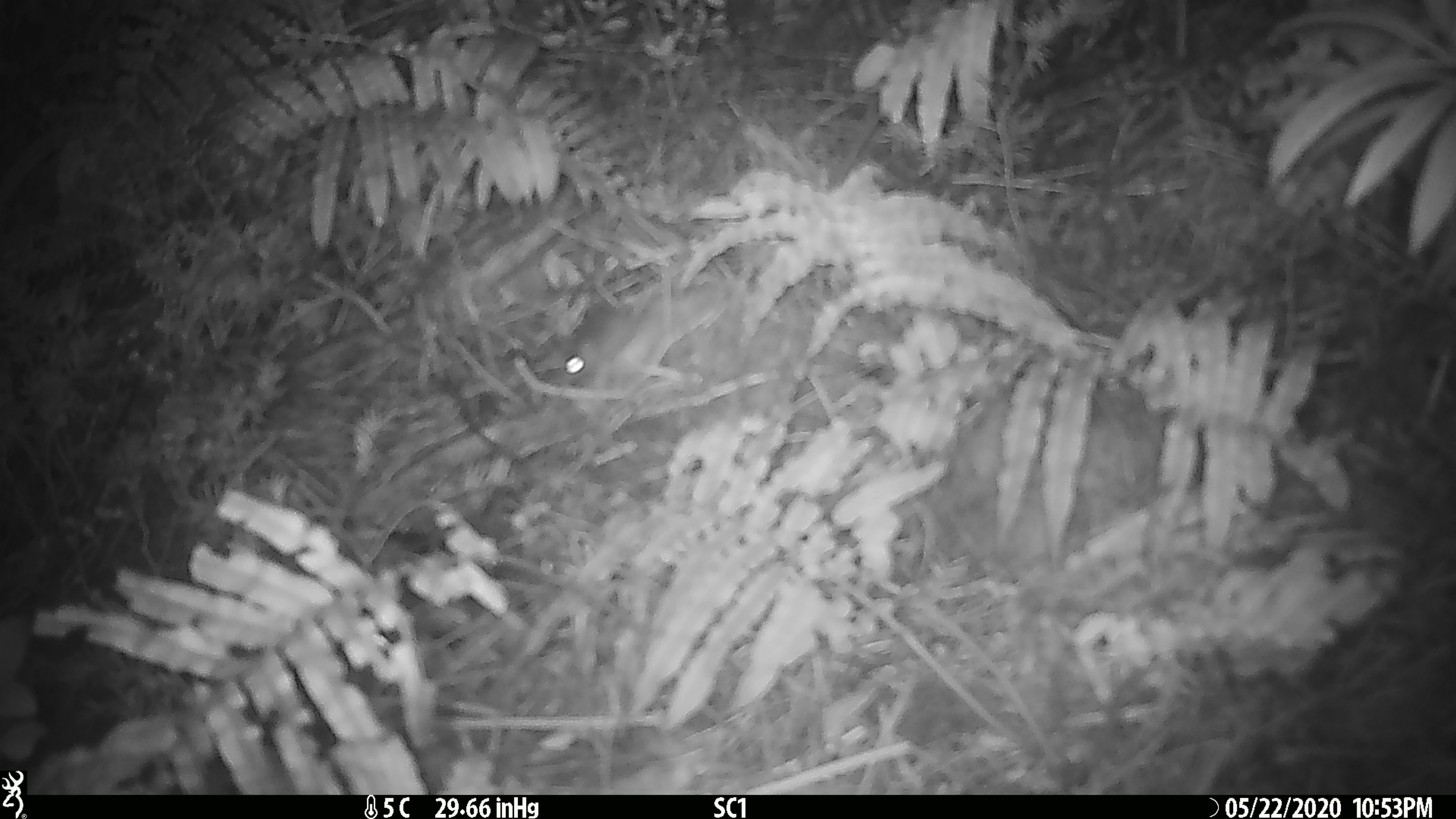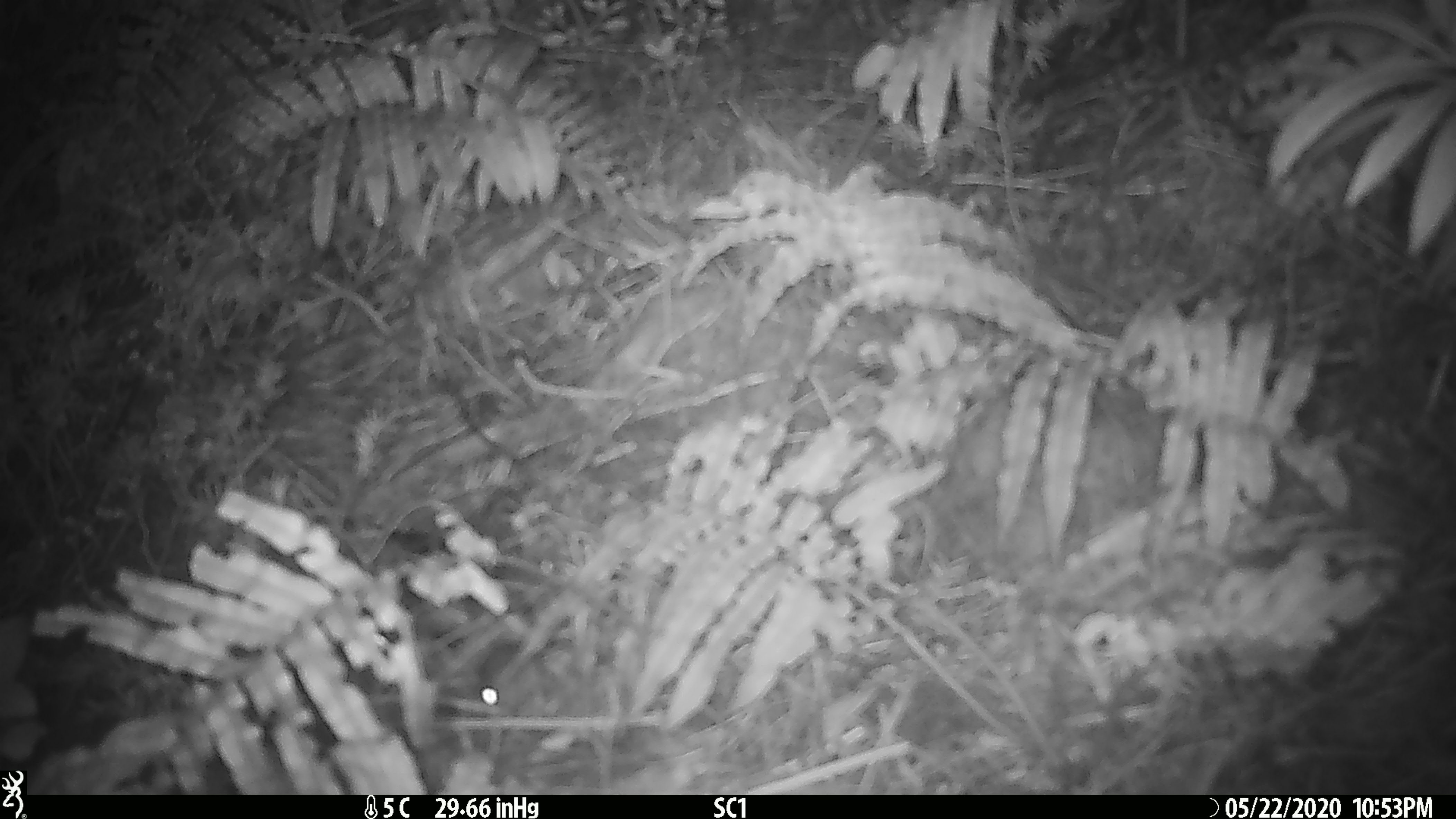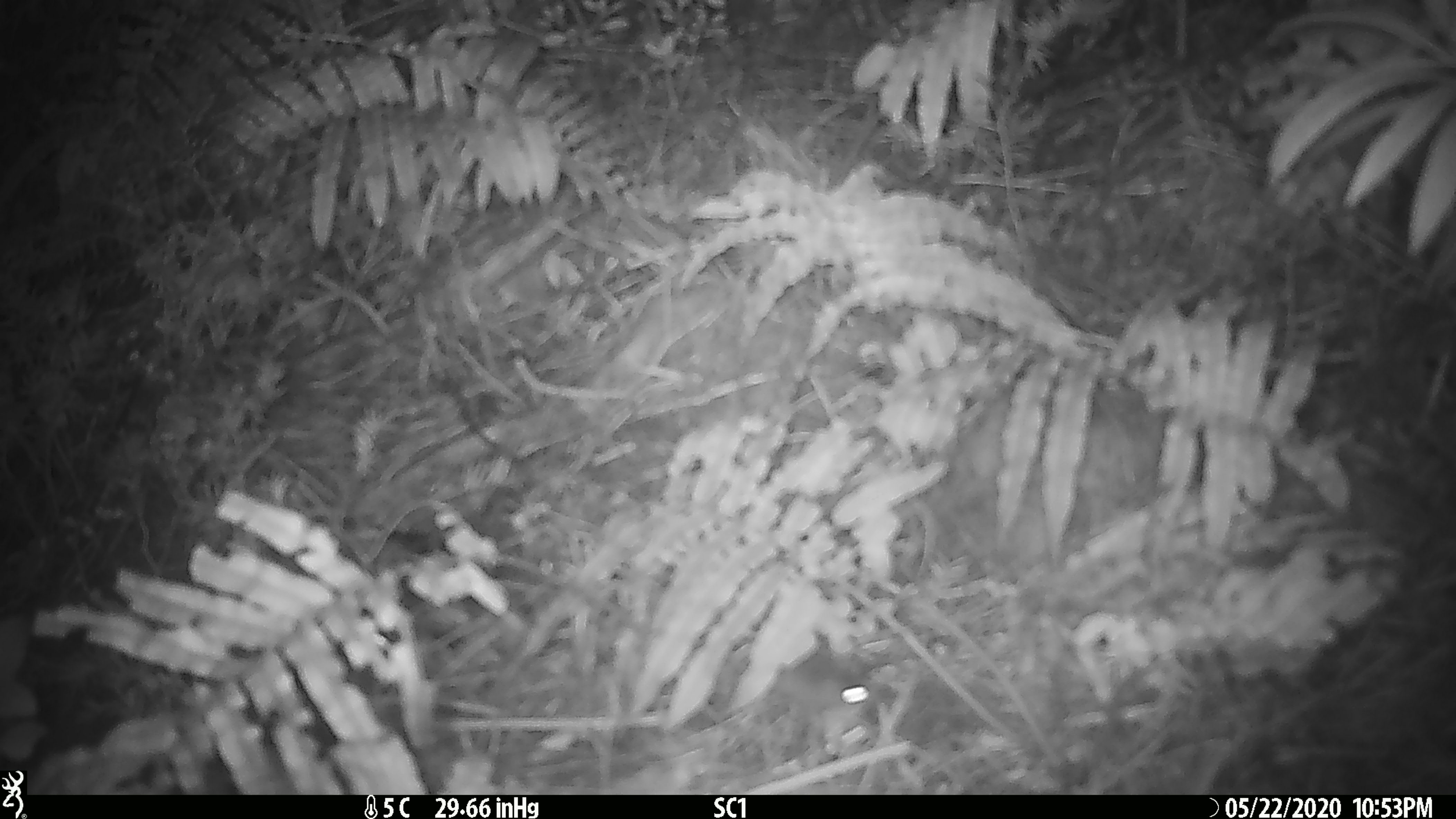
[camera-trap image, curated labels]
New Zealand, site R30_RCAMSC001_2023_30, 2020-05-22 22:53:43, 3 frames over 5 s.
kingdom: Animalia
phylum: Chordata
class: Mammalia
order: Rodentia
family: Muridae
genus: Mus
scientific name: Mus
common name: mouse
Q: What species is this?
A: Mouse (Mus).